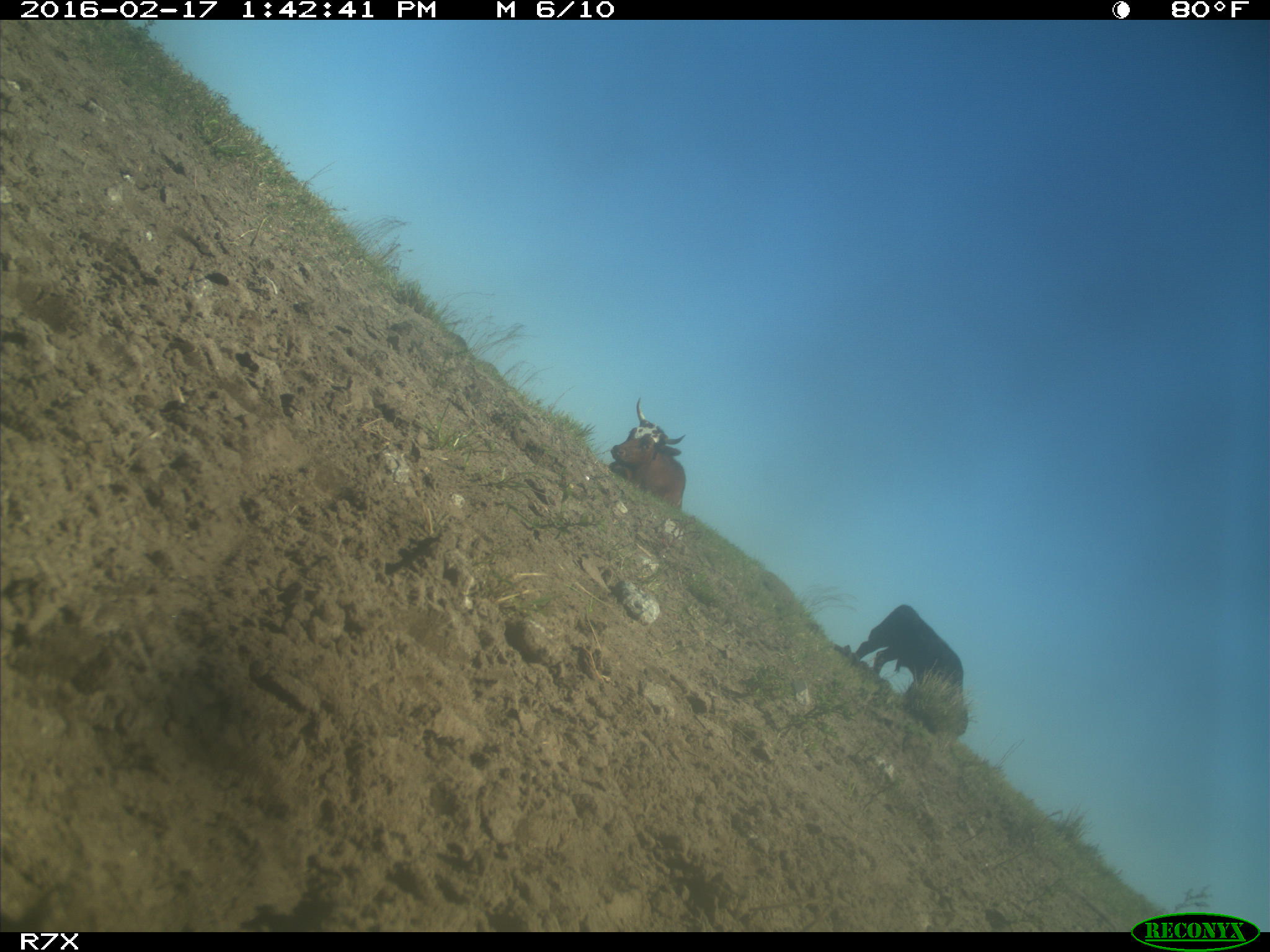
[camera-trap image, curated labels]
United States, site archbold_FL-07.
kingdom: Animalia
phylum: Chordata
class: Mammalia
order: Artiodactyla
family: Bovidae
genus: Bos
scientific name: Bos taurus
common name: domestic cow